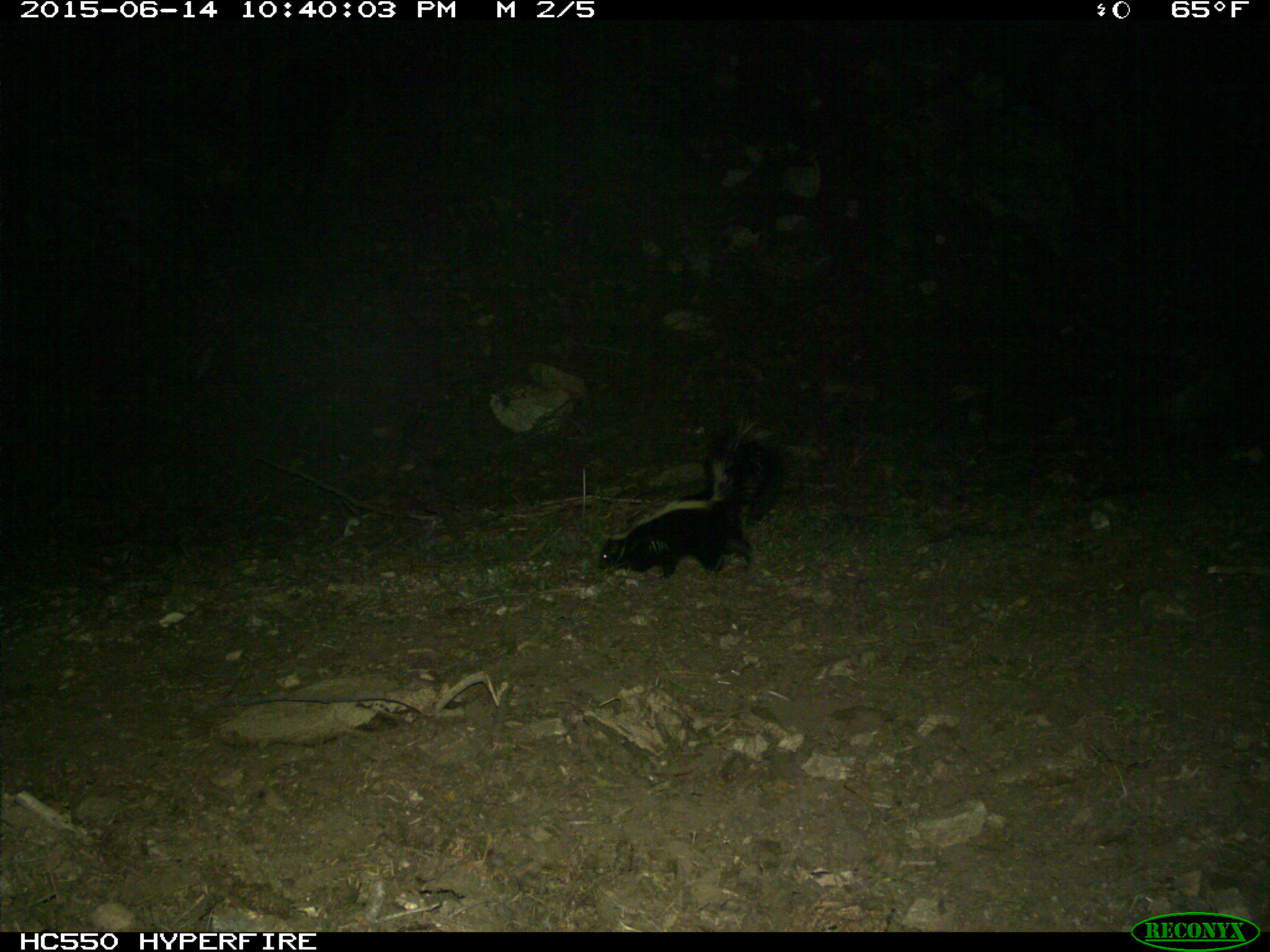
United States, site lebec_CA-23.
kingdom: Animalia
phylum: Chordata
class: Mammalia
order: Carnivora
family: Mephitidae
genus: Mephitis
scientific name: Mephitis mephitis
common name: striped skunk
Mephitis mephitis (striped skunk).